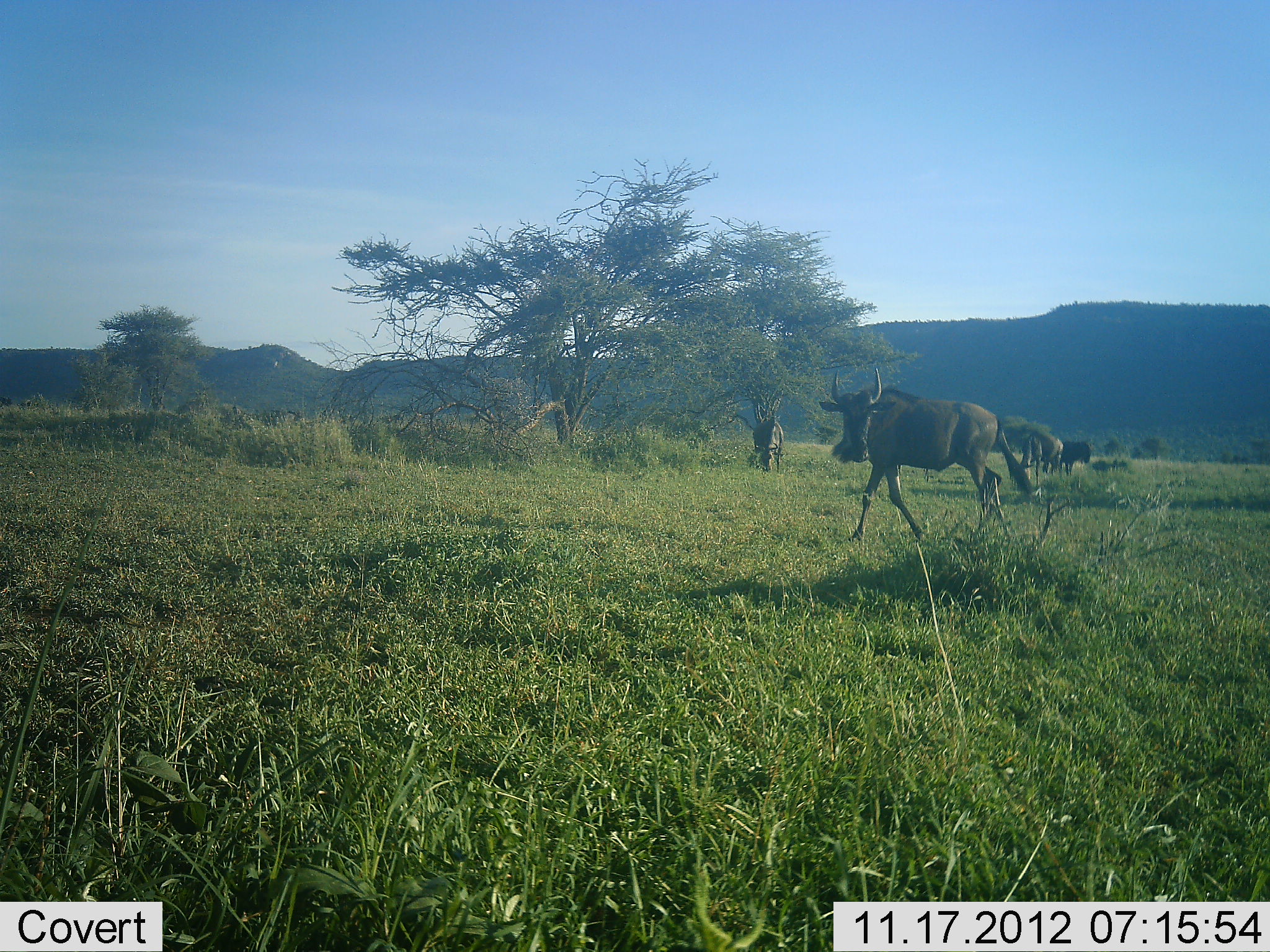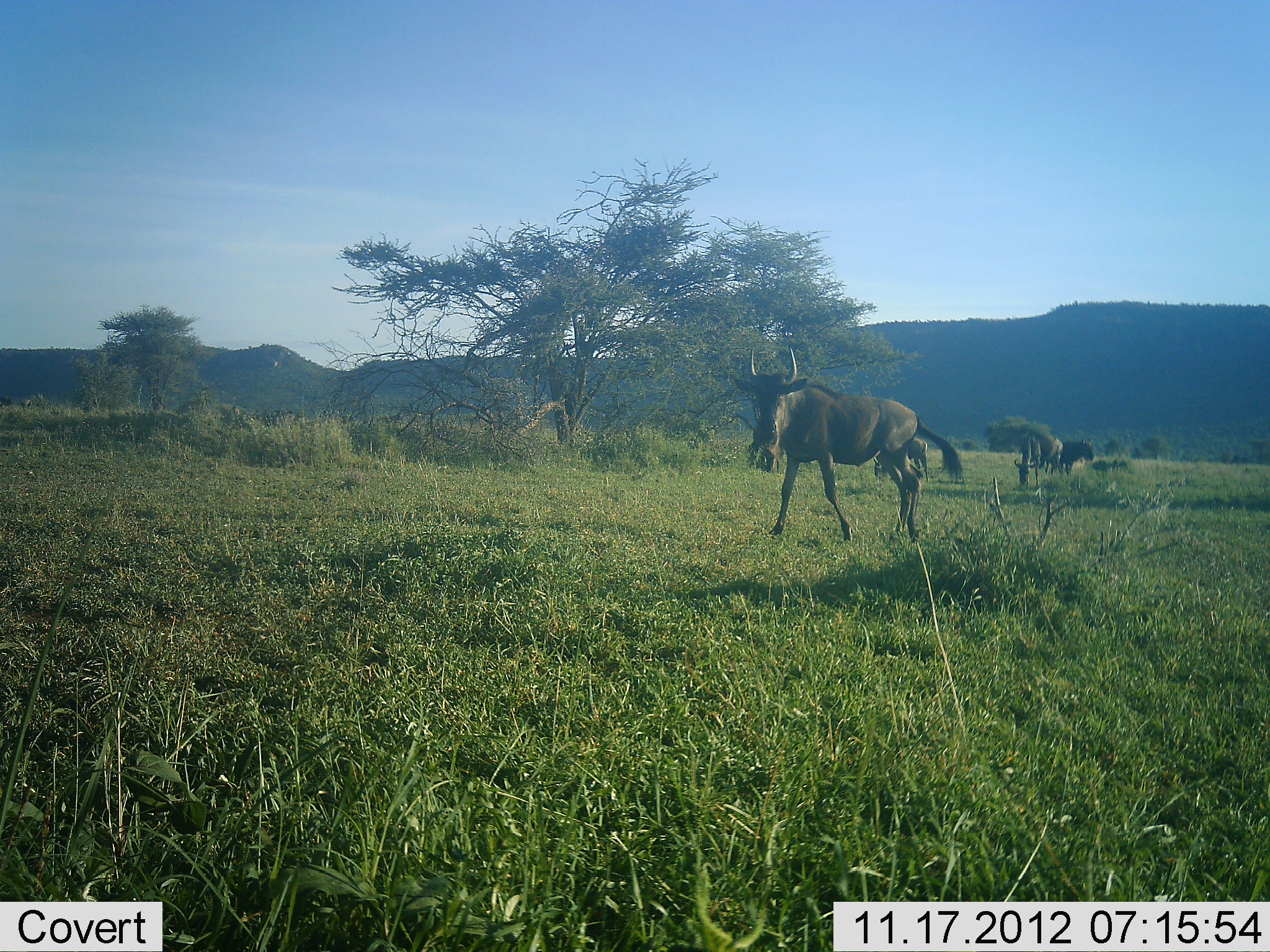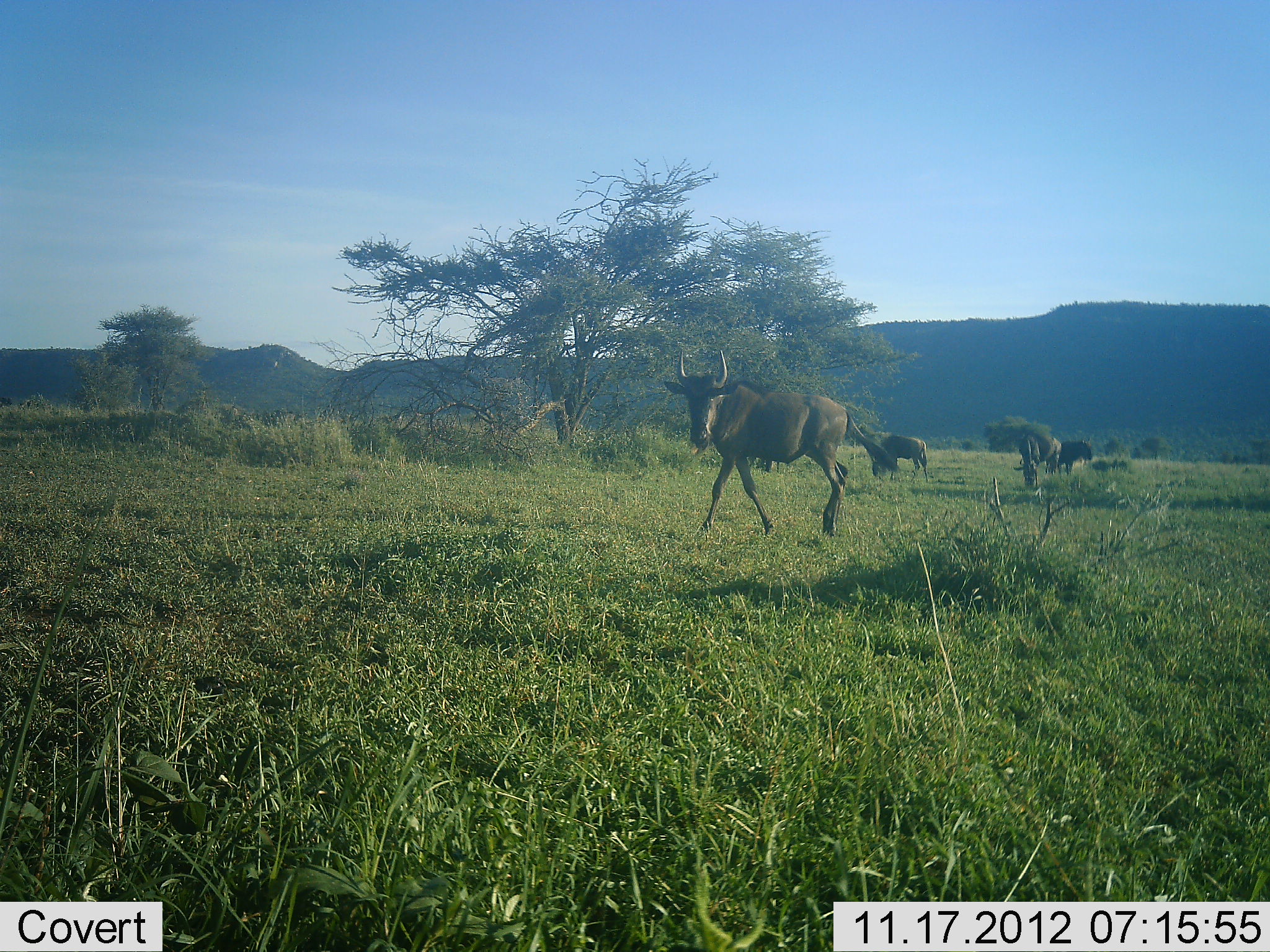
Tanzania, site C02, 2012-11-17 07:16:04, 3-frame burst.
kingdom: Animalia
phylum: Chordata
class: Mammalia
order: Artiodactyla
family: Bovidae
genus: Connochaetes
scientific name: Connochaetes taurinus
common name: blue wildebeest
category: wildebeest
Wildebeest (blue wildebeest) (Connochaetes taurinus), count 5. Behavior (volunteer vote fractions): standing 50%, resting 10%, moving 80%, interacting 0%. Young present (vote fraction): 0%. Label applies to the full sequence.